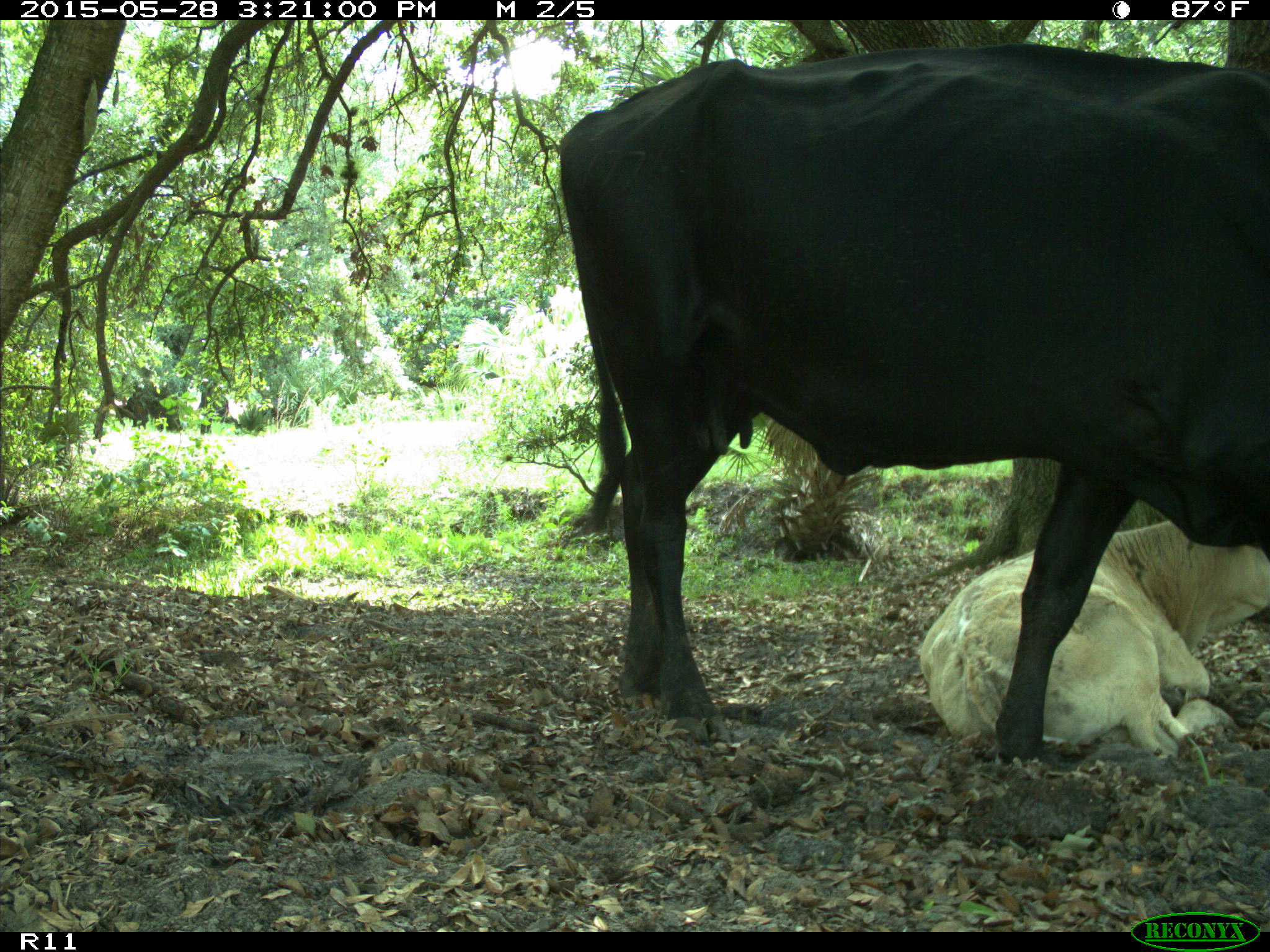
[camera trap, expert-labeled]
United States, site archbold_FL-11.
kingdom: Animalia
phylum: Chordata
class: Mammalia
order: Artiodactyla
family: Bovidae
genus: Bos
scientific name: Bos taurus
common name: domestic cow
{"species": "Bos taurus (domestic cow)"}